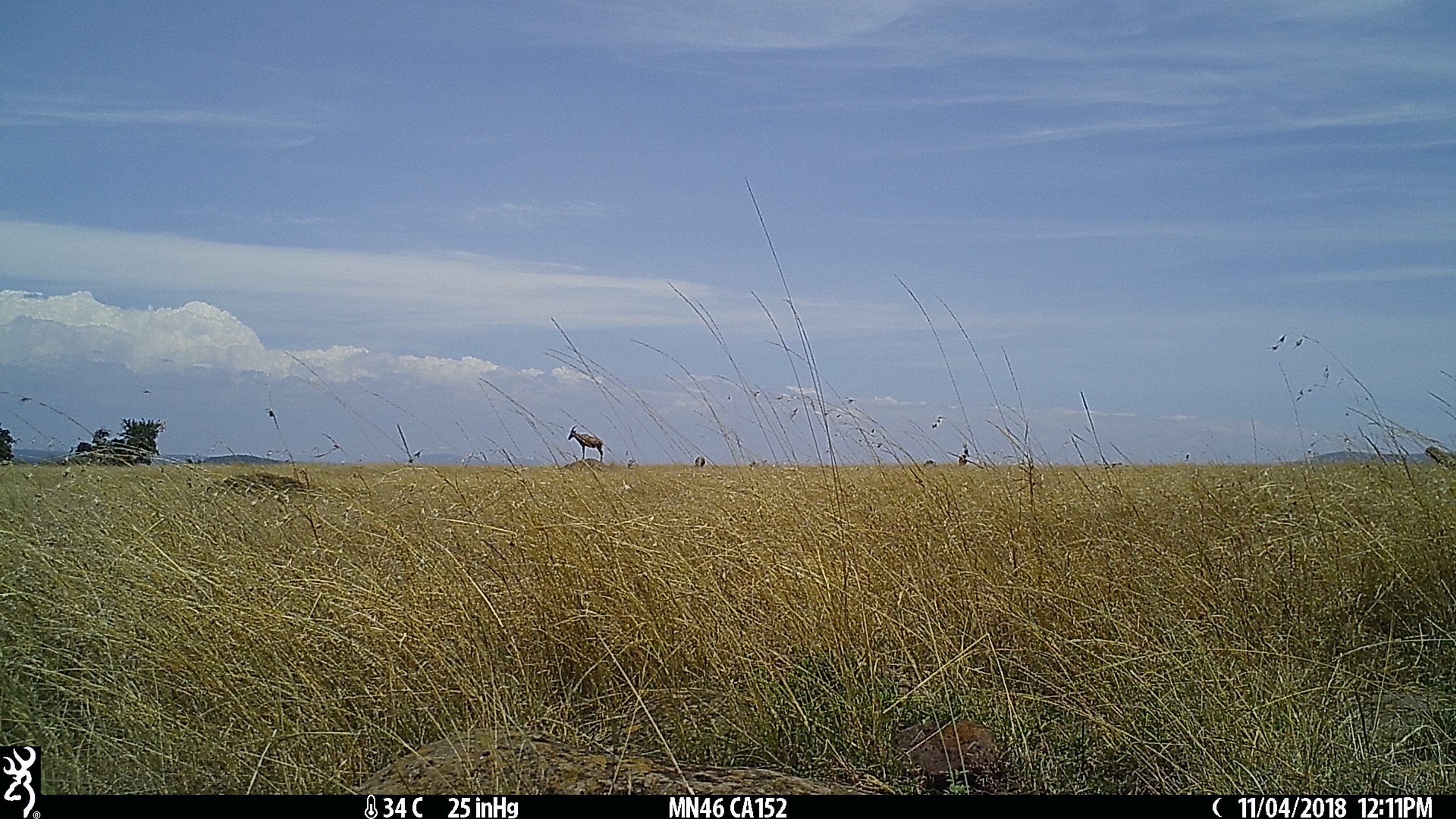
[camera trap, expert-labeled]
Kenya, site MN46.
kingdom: Animalia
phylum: Chordata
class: Mammalia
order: Artiodactyla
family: Bovidae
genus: Damaliscus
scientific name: Damaliscus lunatus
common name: topi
Topi (Damaliscus lunatus).